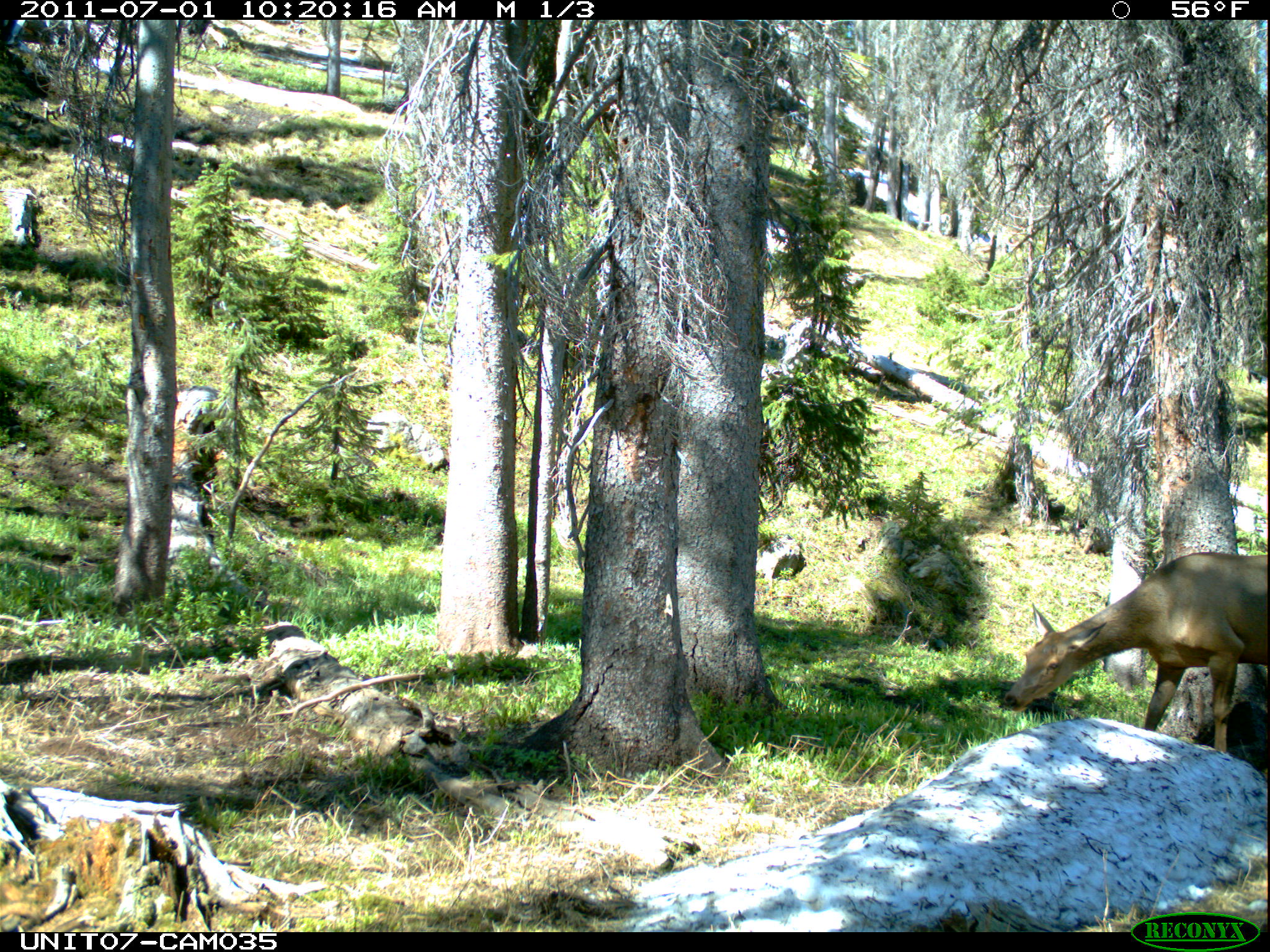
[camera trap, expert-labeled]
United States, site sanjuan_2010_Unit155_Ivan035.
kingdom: Animalia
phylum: Chordata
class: Mammalia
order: Artiodactyla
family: Cervidae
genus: Cervus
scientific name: Cervus elaphus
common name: red deer